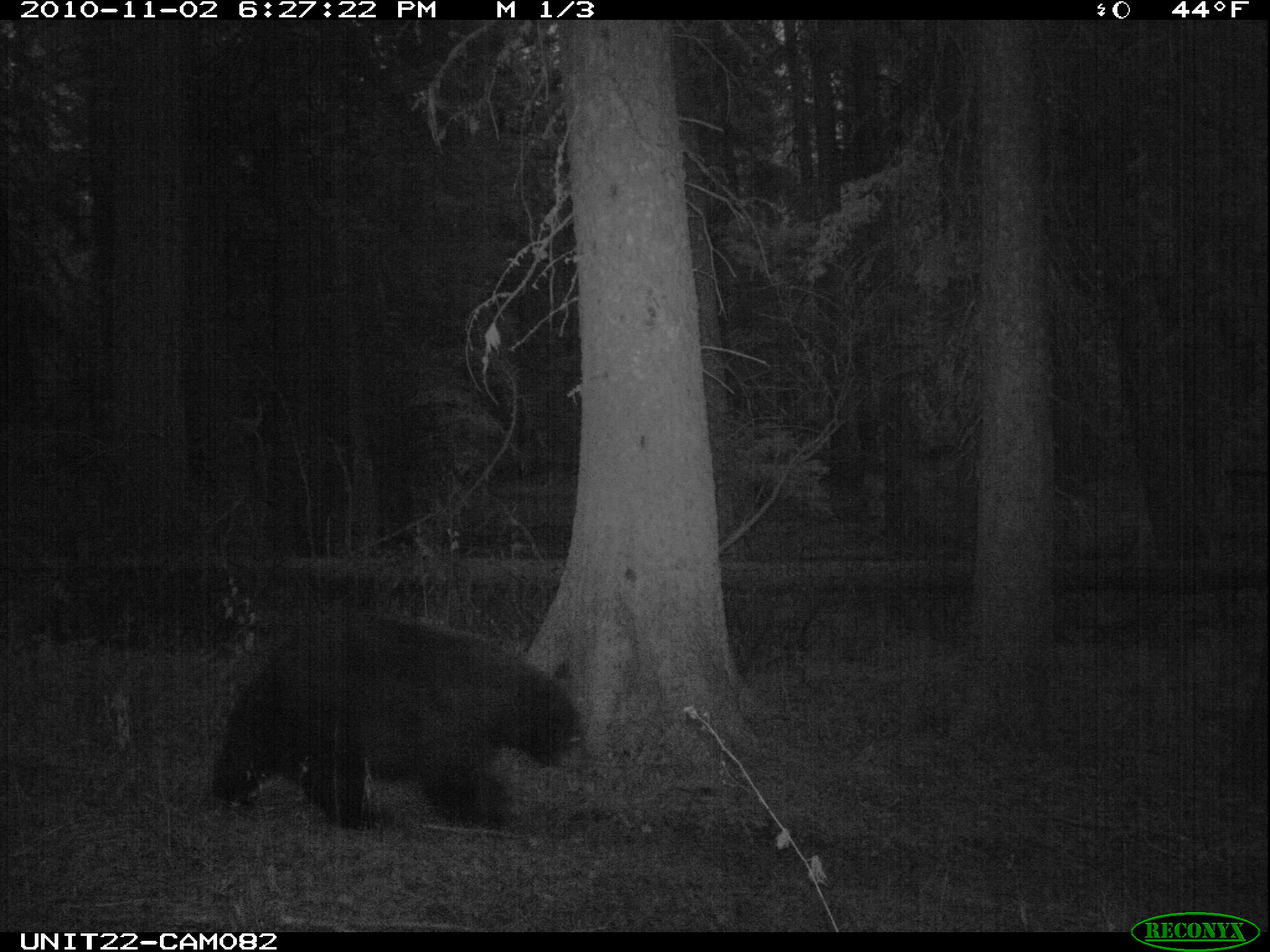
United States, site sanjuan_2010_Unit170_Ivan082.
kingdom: Animalia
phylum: Chordata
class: Mammalia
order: Carnivora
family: Ursidae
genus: Ursus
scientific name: Ursus americanus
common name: american black bear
Ursus americanus (american black bear).